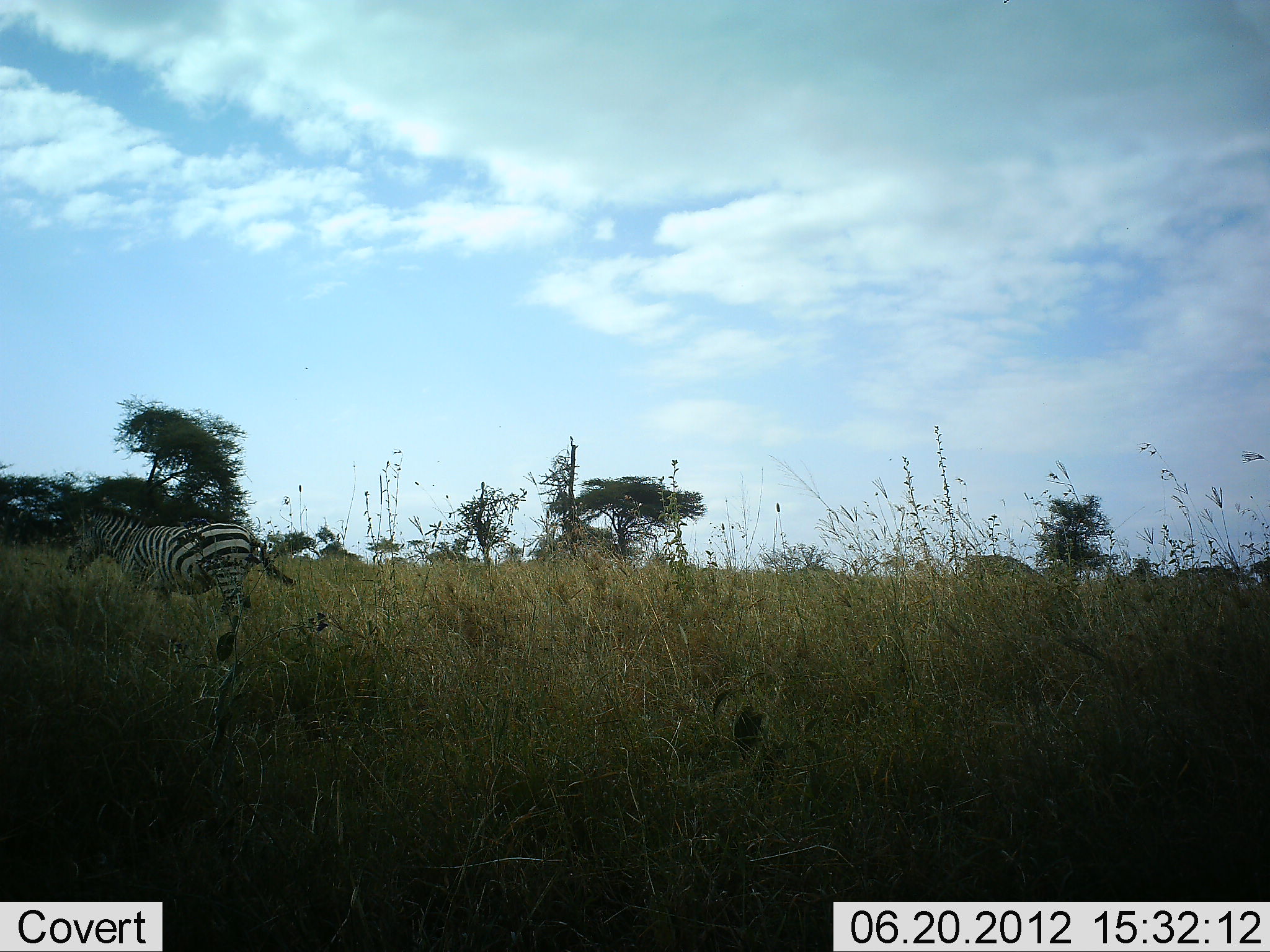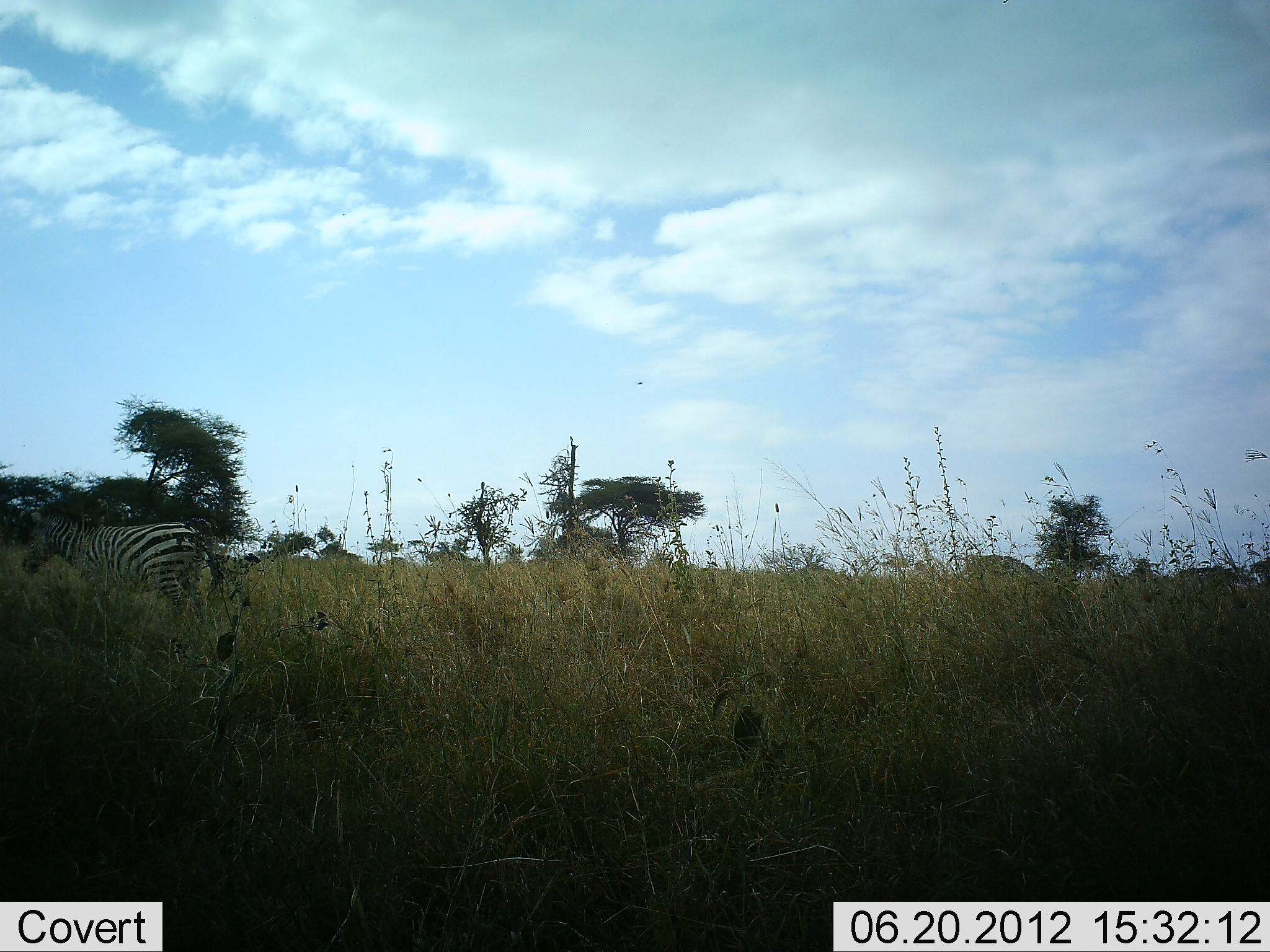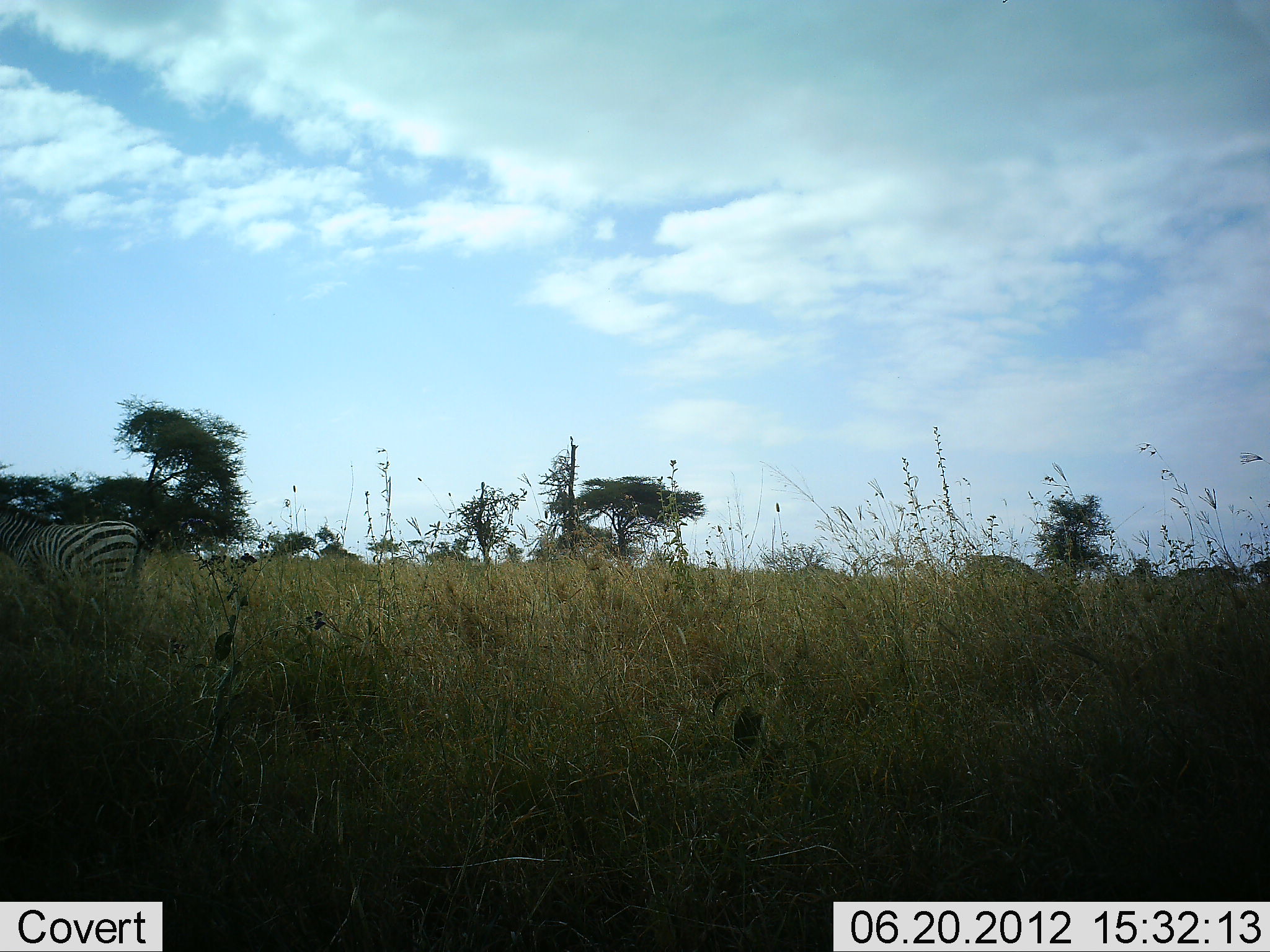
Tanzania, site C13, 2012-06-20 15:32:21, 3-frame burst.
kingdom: Animalia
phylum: Chordata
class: Mammalia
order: Perissodactyla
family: Equidae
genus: Equus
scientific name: Equus quagga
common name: plains zebra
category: zebra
Zebra (plains zebra) (Equus quagga), count 1. Behavior (volunteer vote fractions): standing 30%, resting 0%, moving 90%, interacting 0%. Young present (vote fraction): 0%. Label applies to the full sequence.